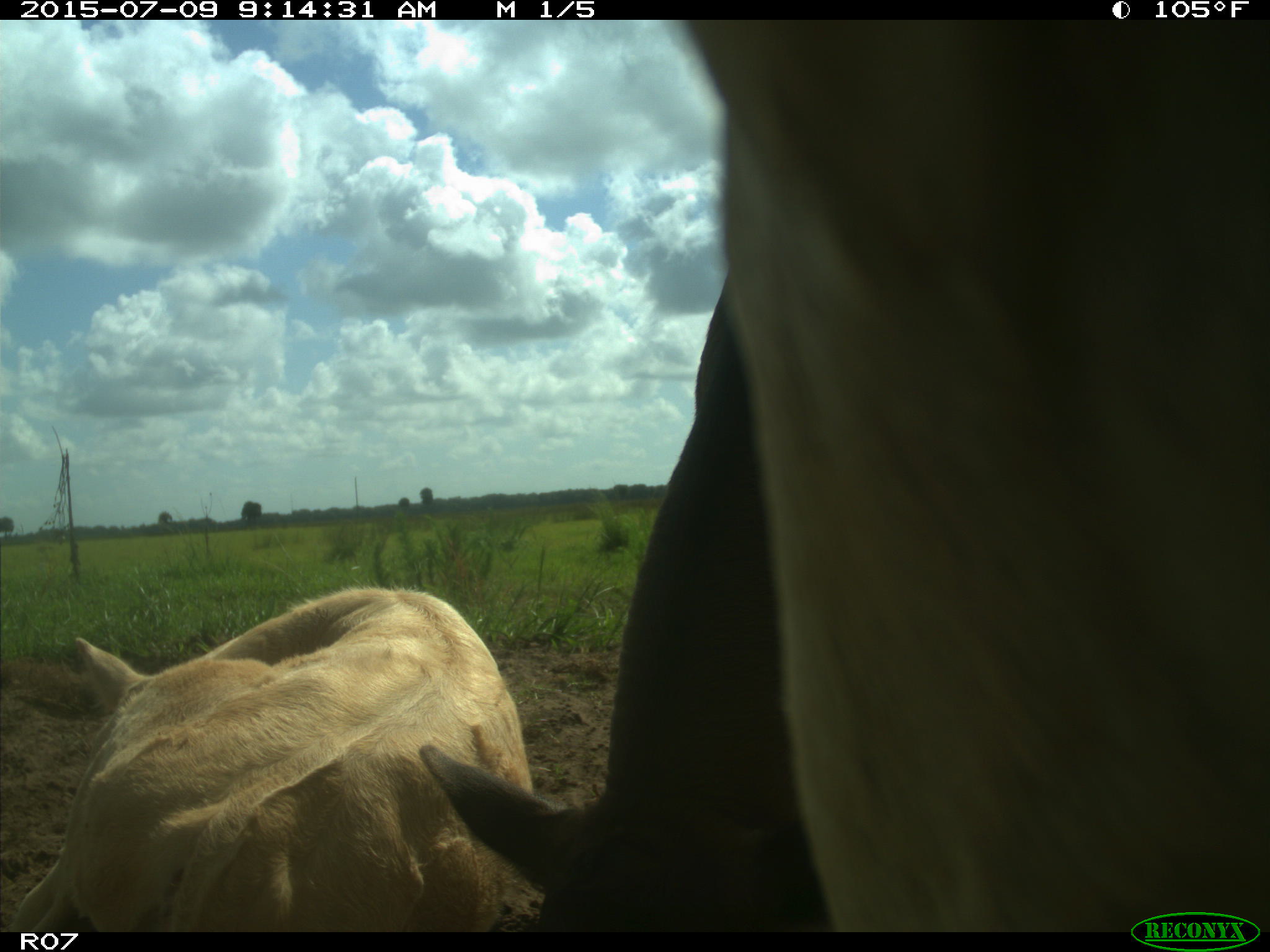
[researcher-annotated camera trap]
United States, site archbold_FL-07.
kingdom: Animalia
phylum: Chordata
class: Mammalia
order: Artiodactyla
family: Bovidae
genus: Bos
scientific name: Bos taurus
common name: domestic cow